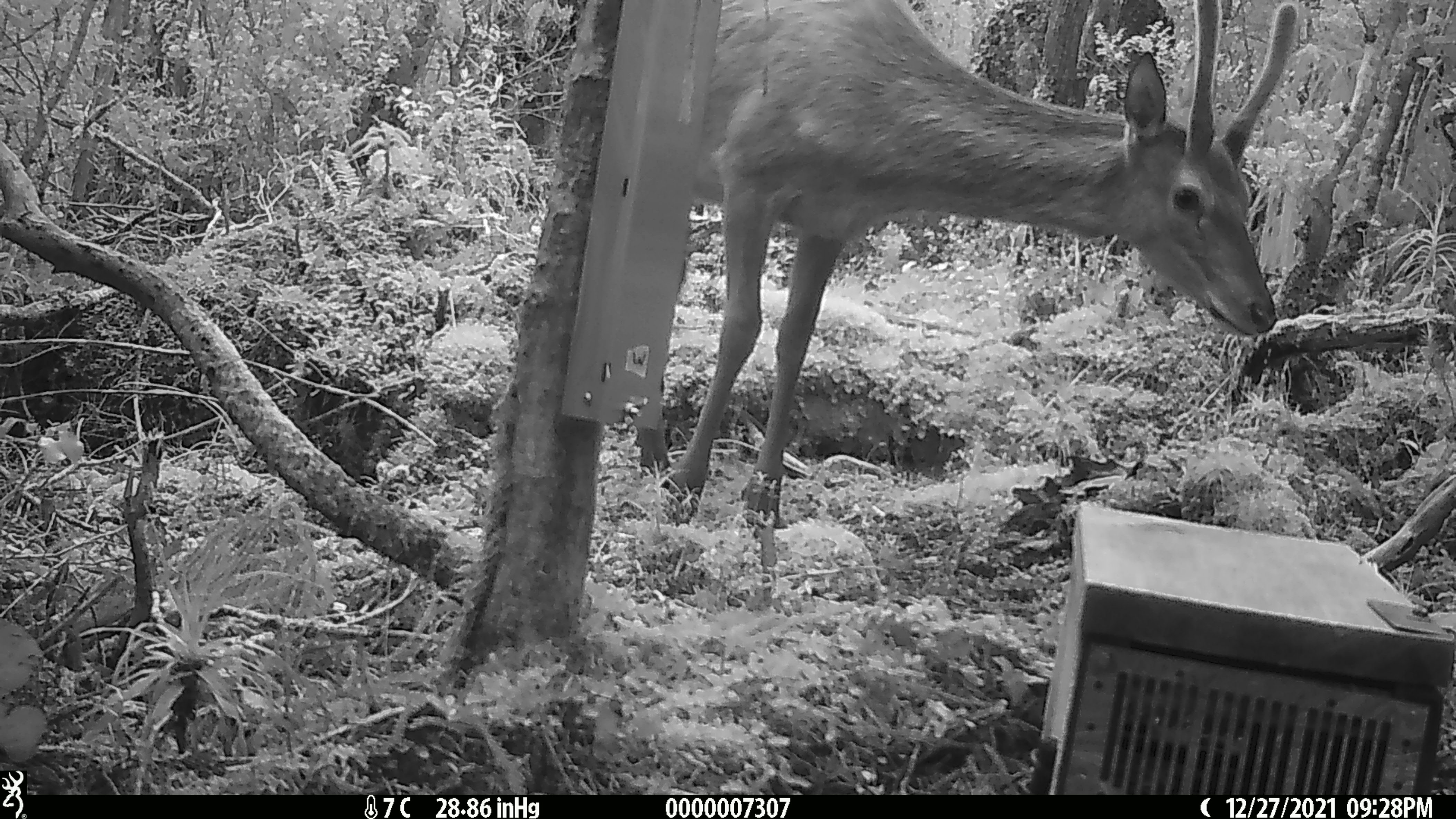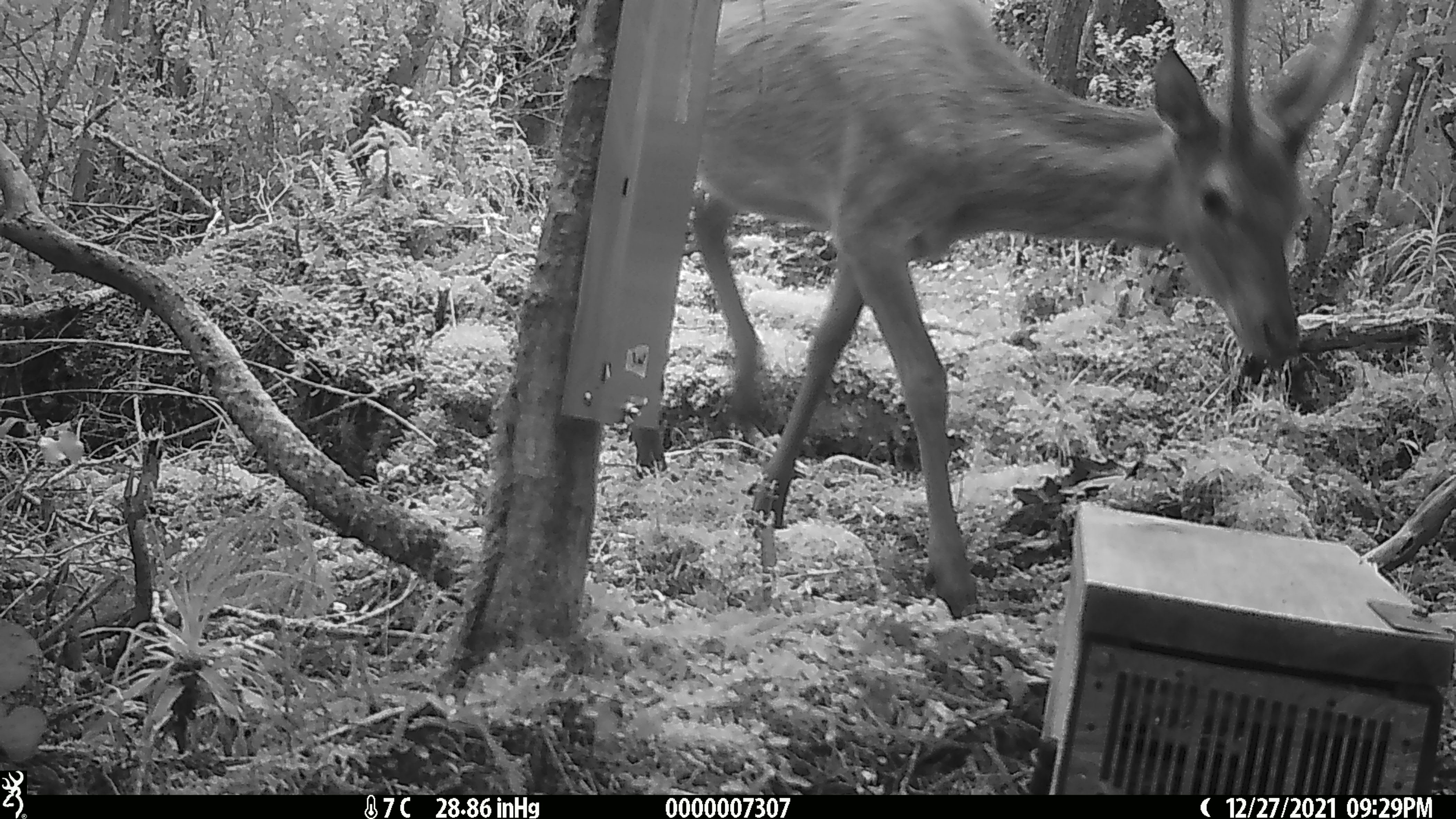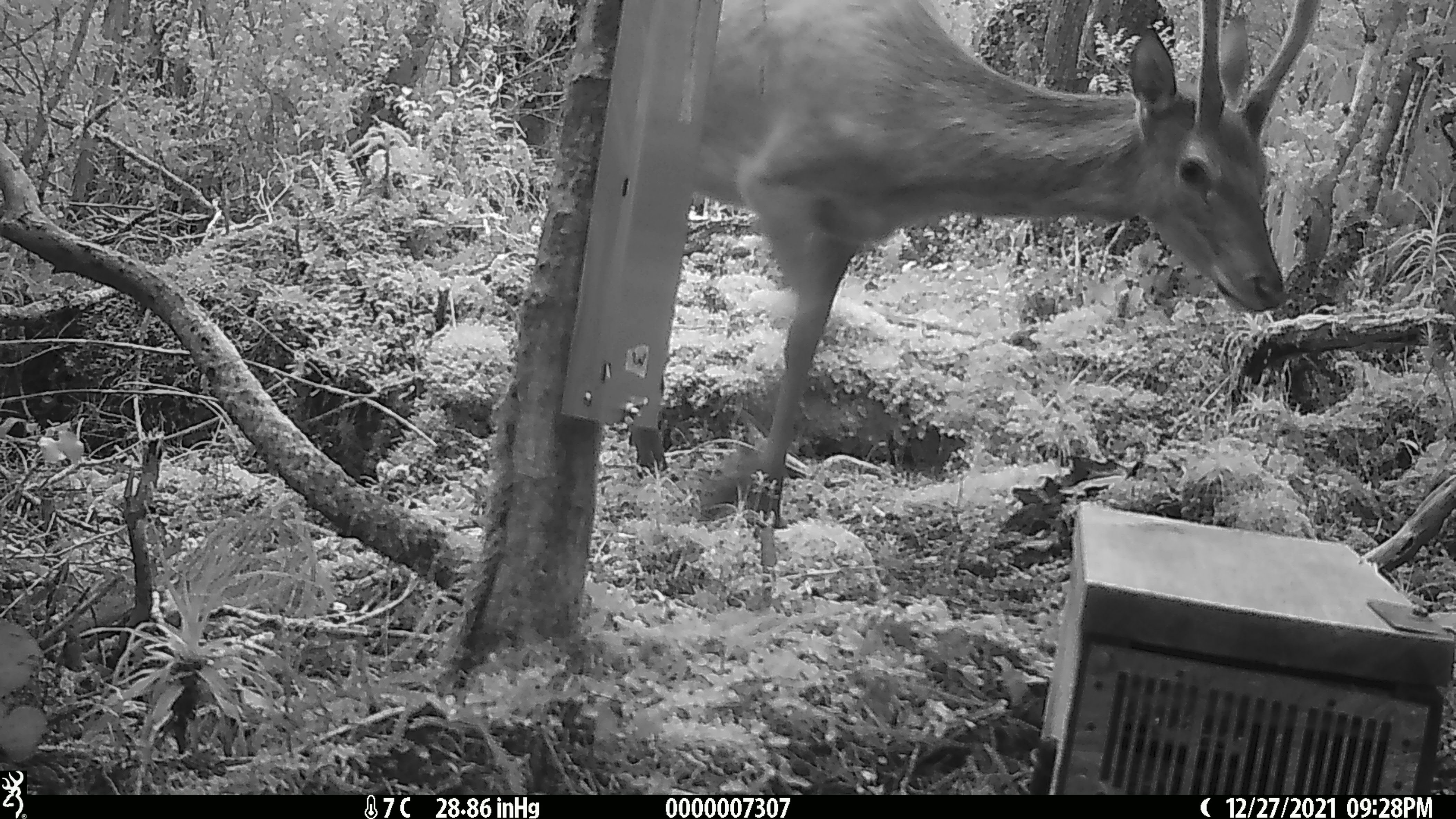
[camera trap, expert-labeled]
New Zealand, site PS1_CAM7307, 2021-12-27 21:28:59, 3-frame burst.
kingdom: Animalia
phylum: Chordata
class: Mammalia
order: Artiodactyla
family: Cervidae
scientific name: Cervidae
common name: deer